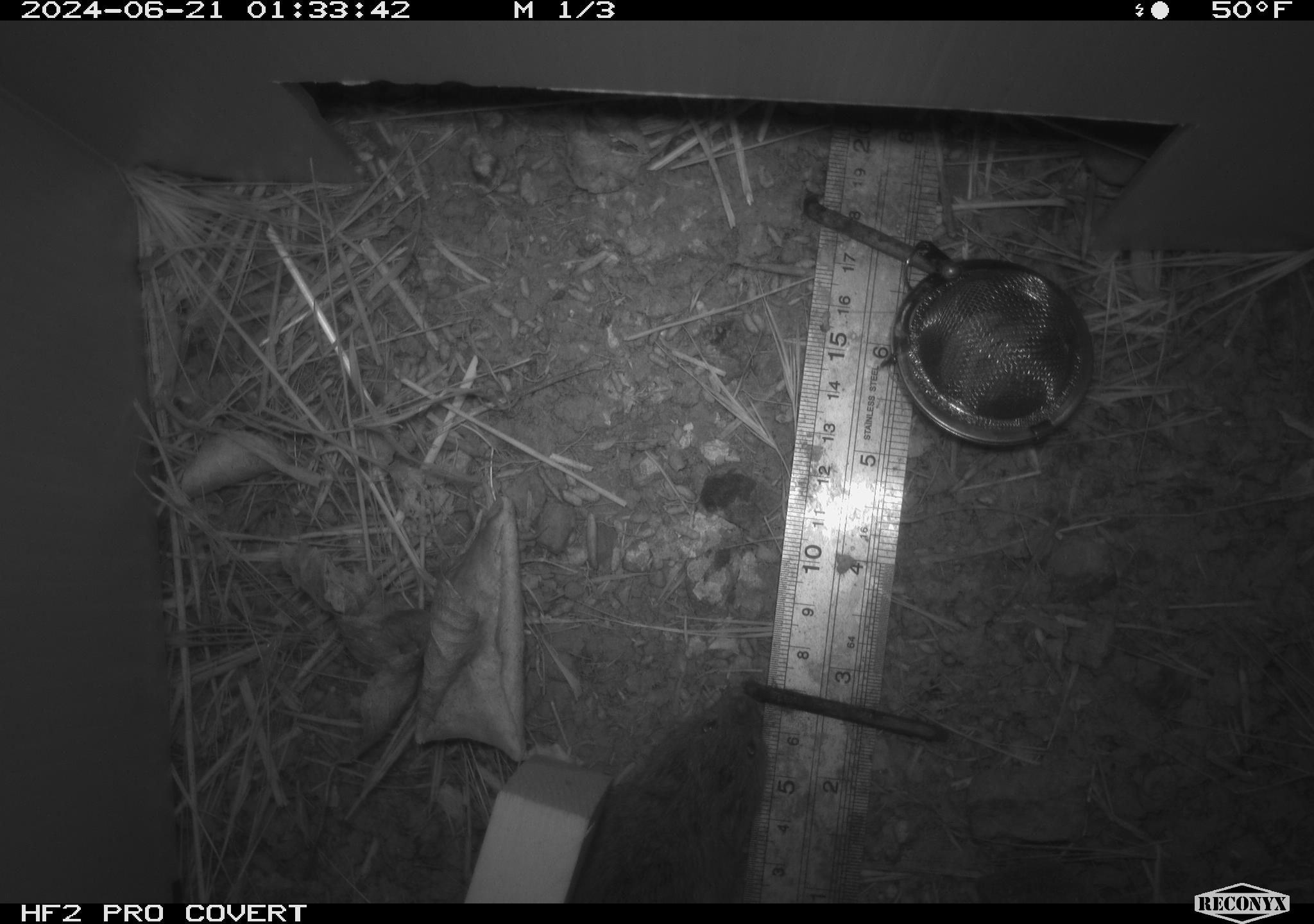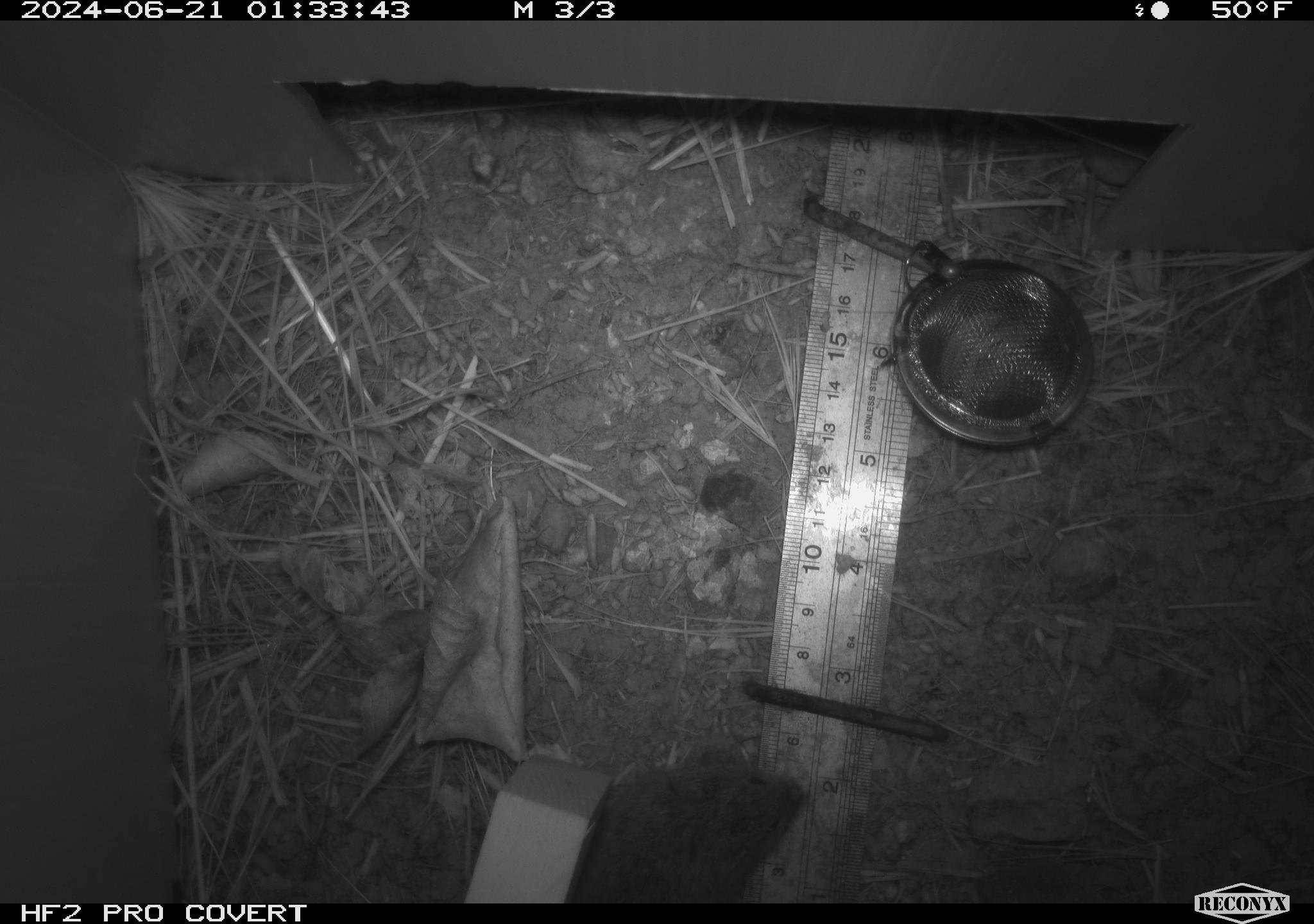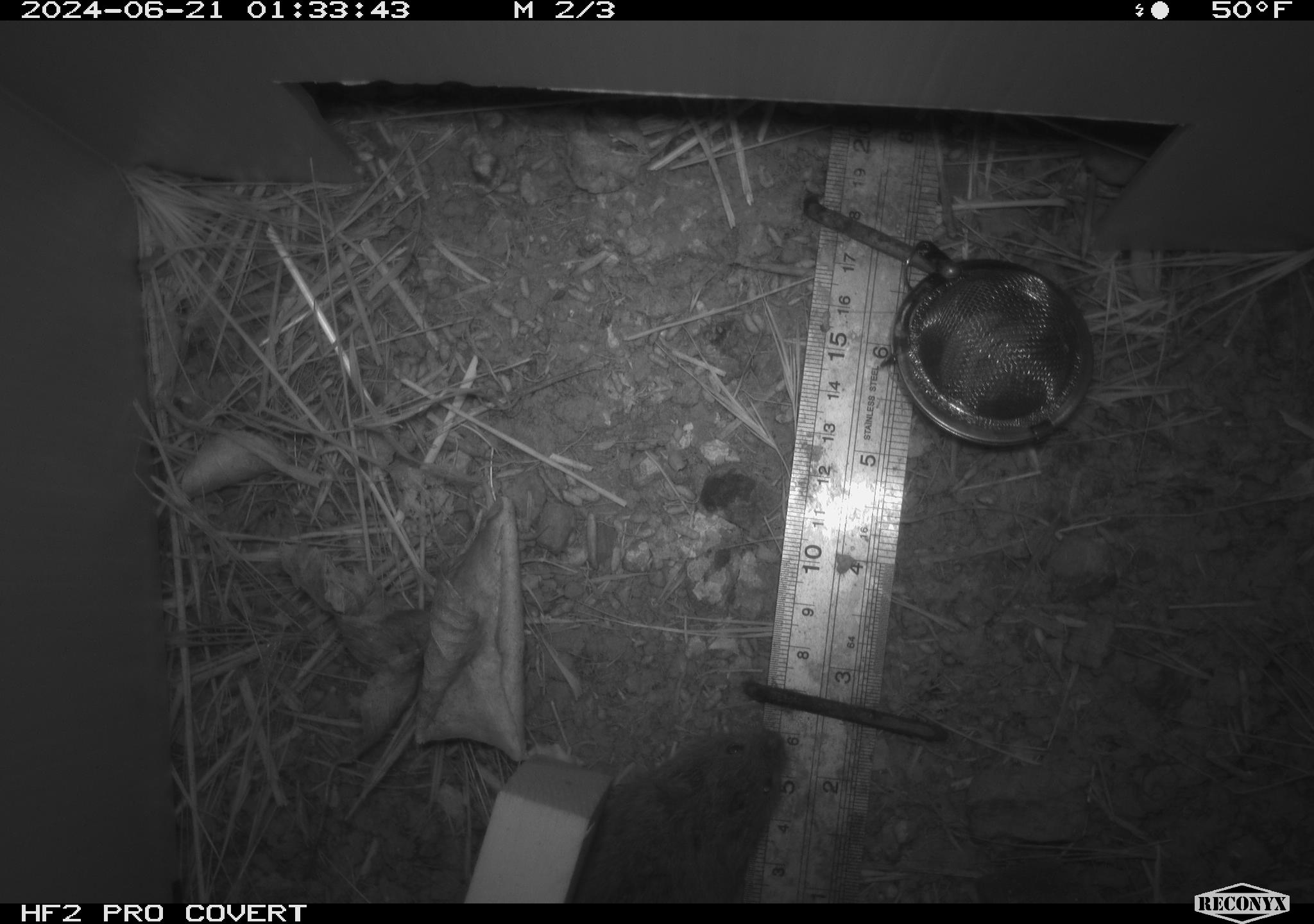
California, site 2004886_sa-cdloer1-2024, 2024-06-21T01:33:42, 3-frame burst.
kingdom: Animalia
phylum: Chordata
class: Mammalia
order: Rodentia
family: Cricetidae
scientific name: Arvicolinae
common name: voles, lemmings, and muskrats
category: arvicolinae subfamily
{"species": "arvicolinae subfamily (voles, lemmings, and muskrats) (Arvicolinae)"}